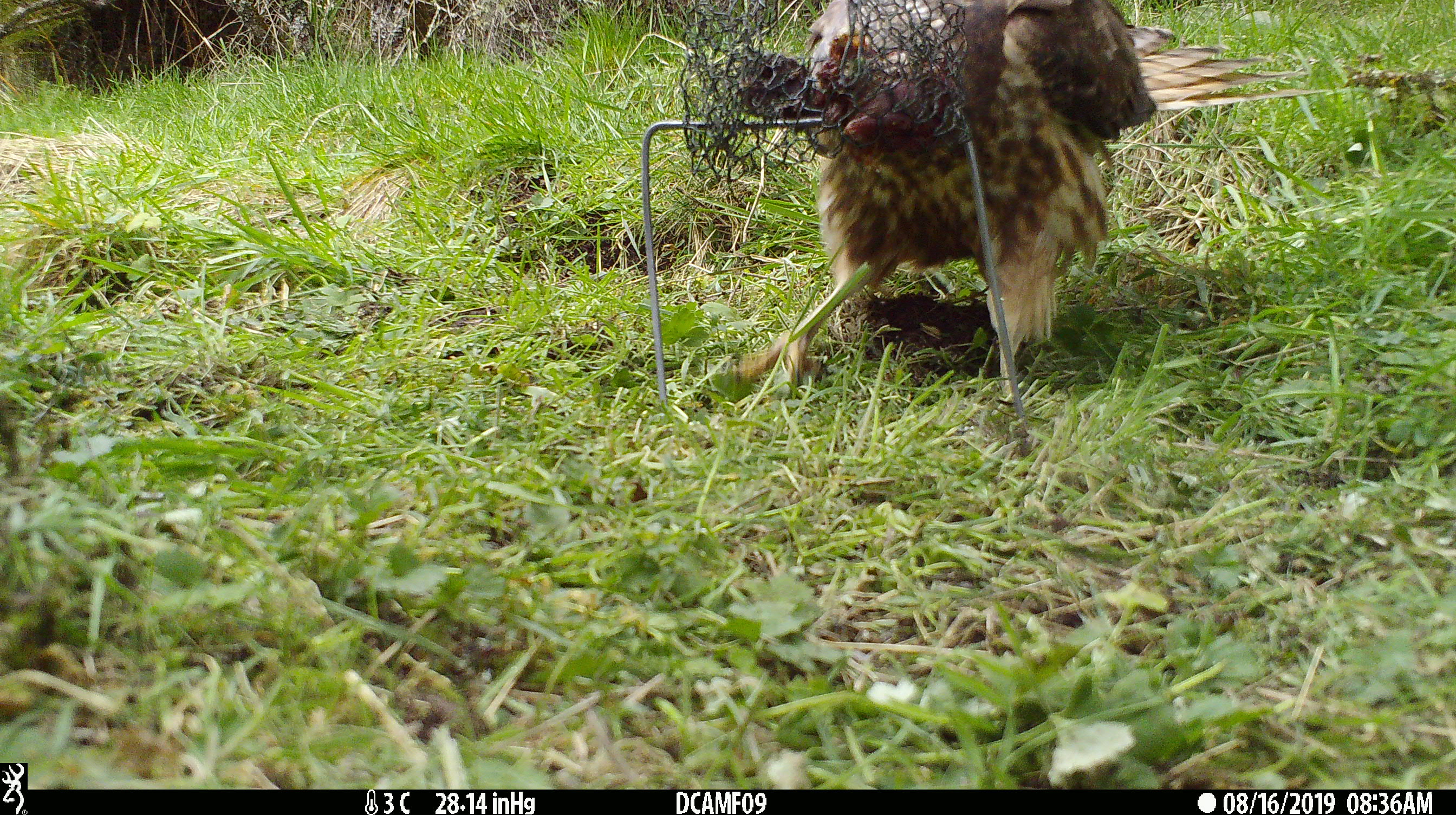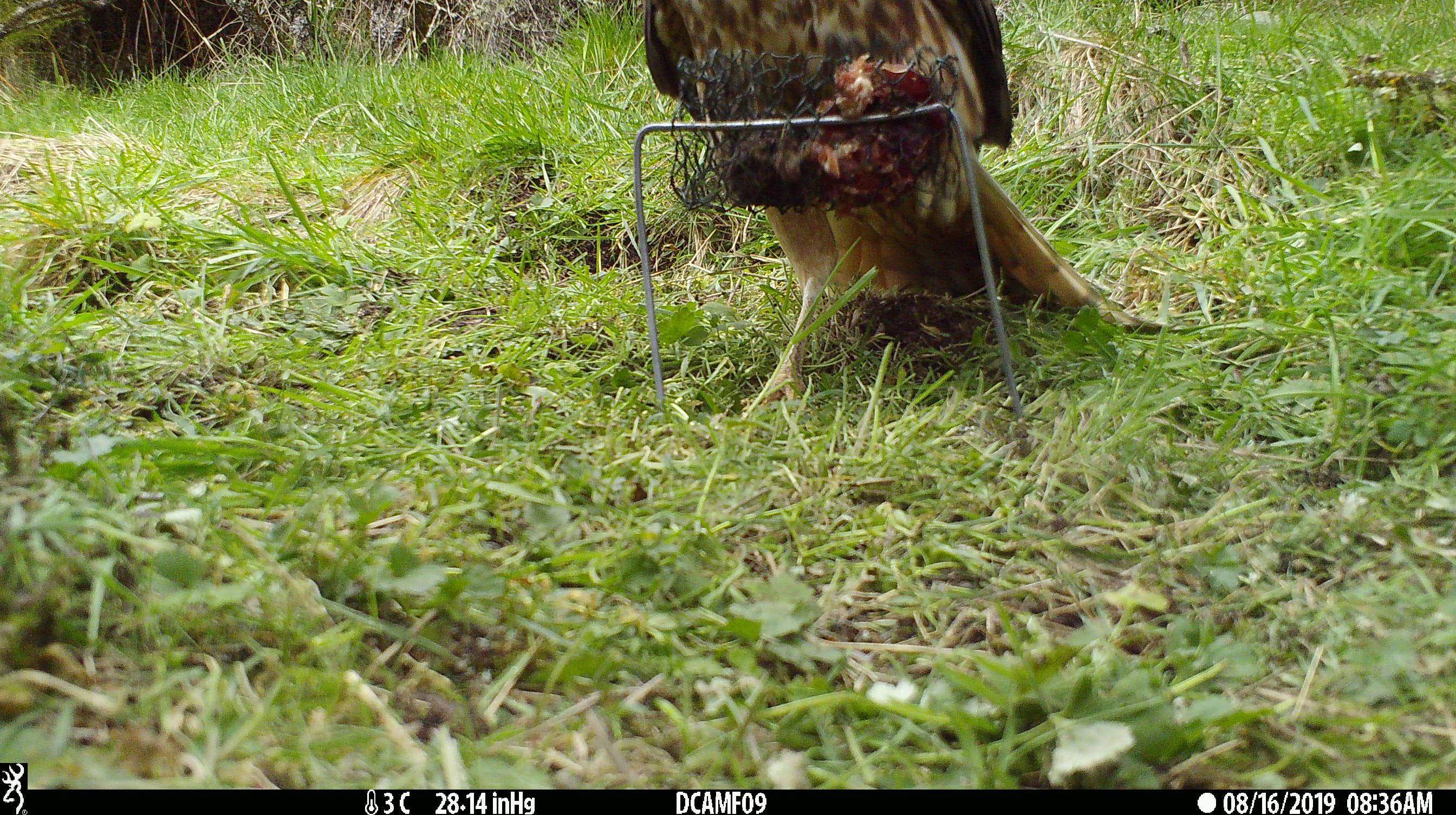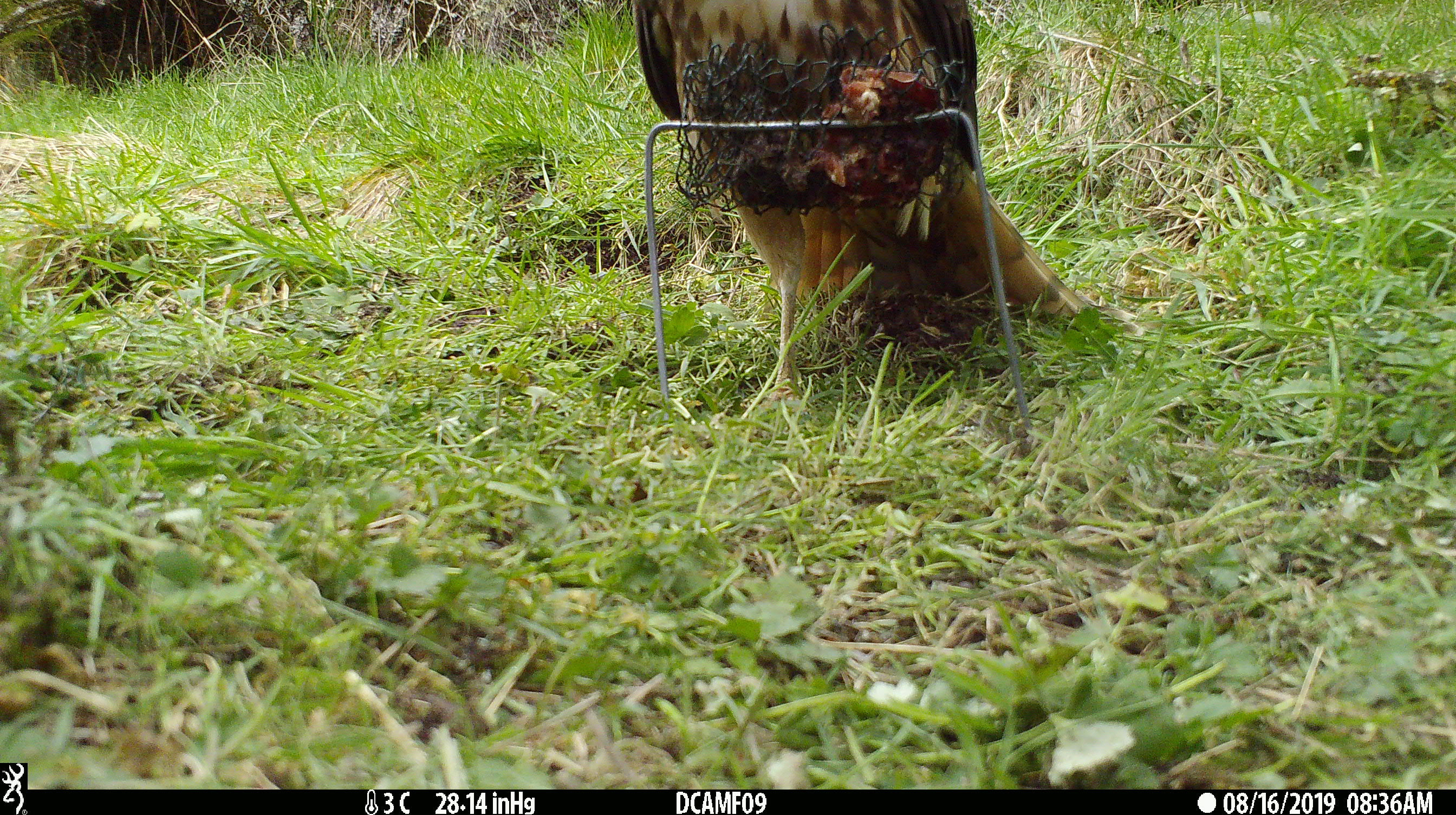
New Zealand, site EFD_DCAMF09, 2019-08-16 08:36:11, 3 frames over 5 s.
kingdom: Animalia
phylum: Chordata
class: Aves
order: Accipitriformes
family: Accipitridae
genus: Circus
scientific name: Circus approximans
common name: swamp harrier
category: harrier